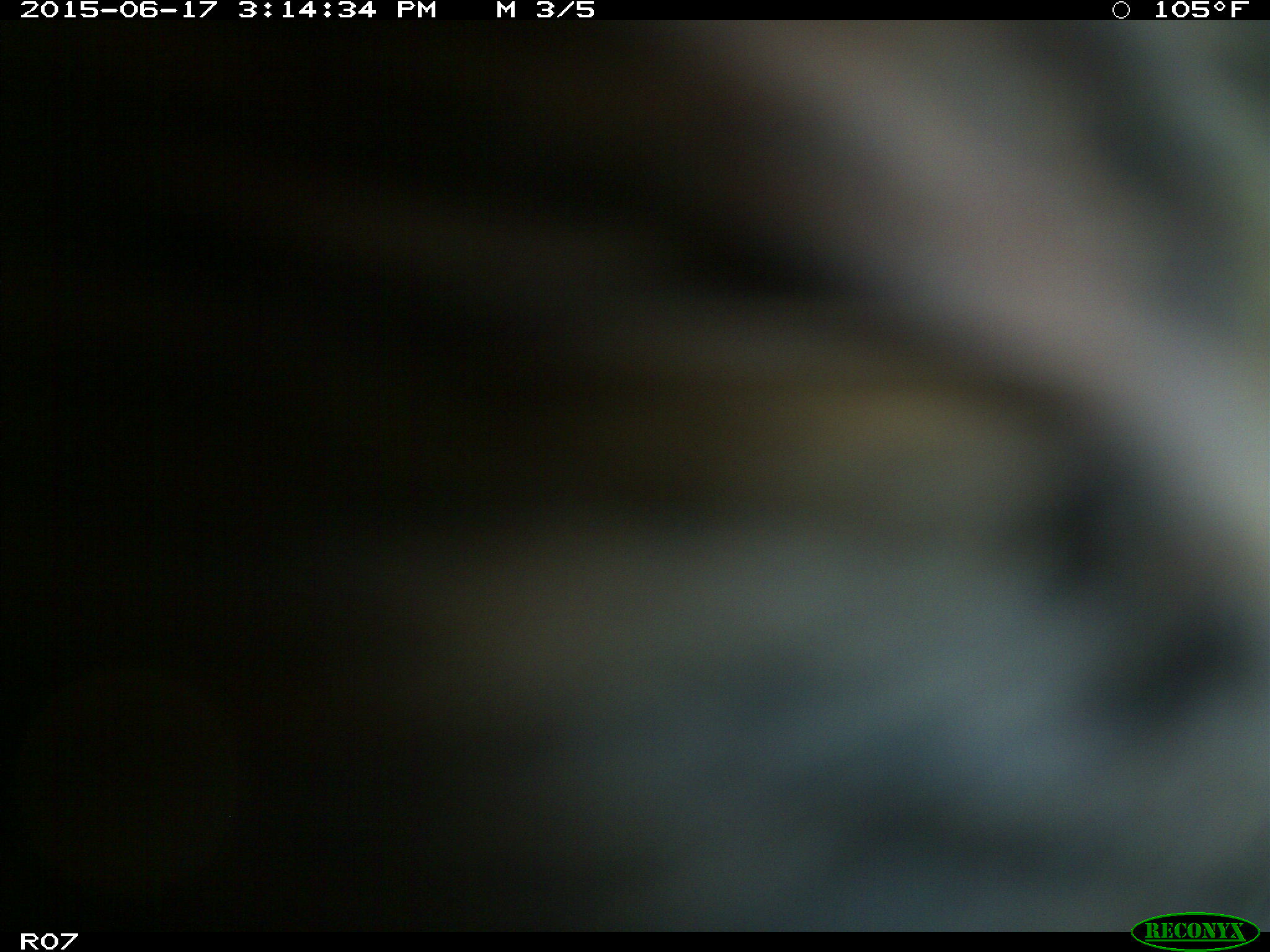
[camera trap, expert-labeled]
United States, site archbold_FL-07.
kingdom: Animalia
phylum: Chordata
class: Mammalia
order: Artiodactyla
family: Bovidae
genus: Bos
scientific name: Bos taurus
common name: domestic cow